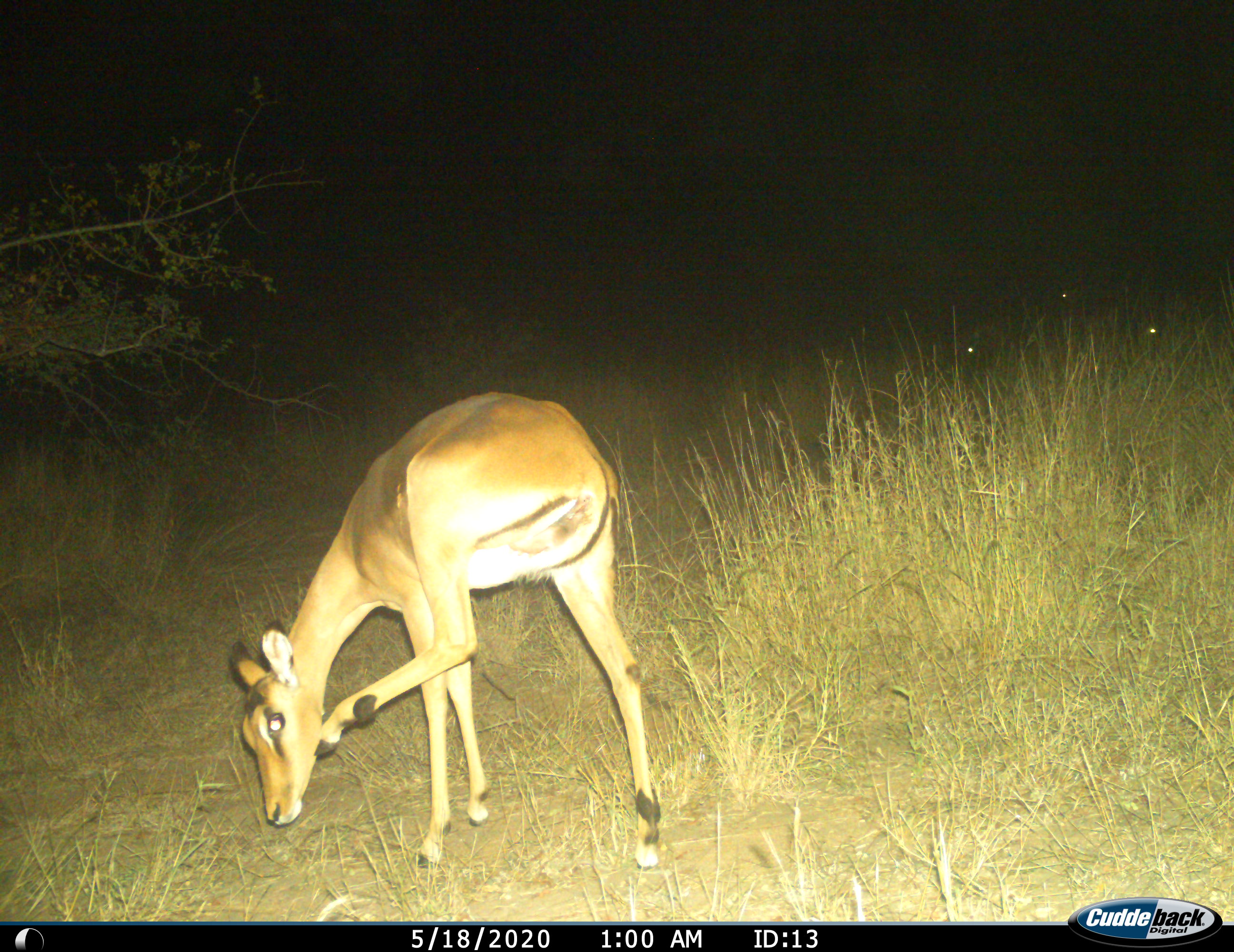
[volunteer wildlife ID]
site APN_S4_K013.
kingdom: Animalia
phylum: Chordata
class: Mammalia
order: Artiodactyla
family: Bovidae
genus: Aepyceros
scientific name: Aepyceros melampus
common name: impala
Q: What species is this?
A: Impala (Aepyceros melampus).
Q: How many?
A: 1.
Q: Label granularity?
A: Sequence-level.